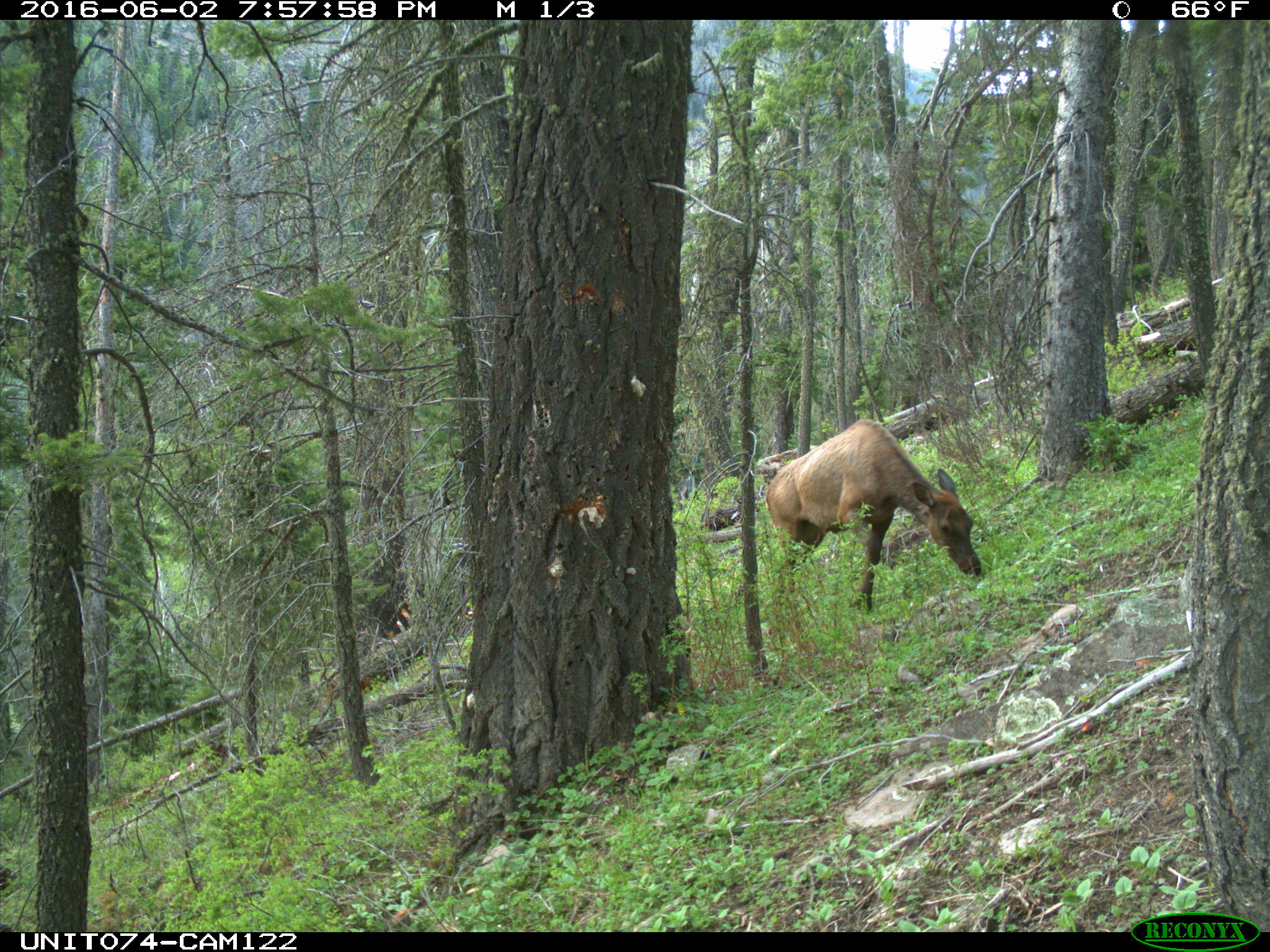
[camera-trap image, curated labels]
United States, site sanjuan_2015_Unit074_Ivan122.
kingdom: Animalia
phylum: Chordata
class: Mammalia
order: Artiodactyla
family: Cervidae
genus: Cervus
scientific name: Cervus elaphus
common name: red deer